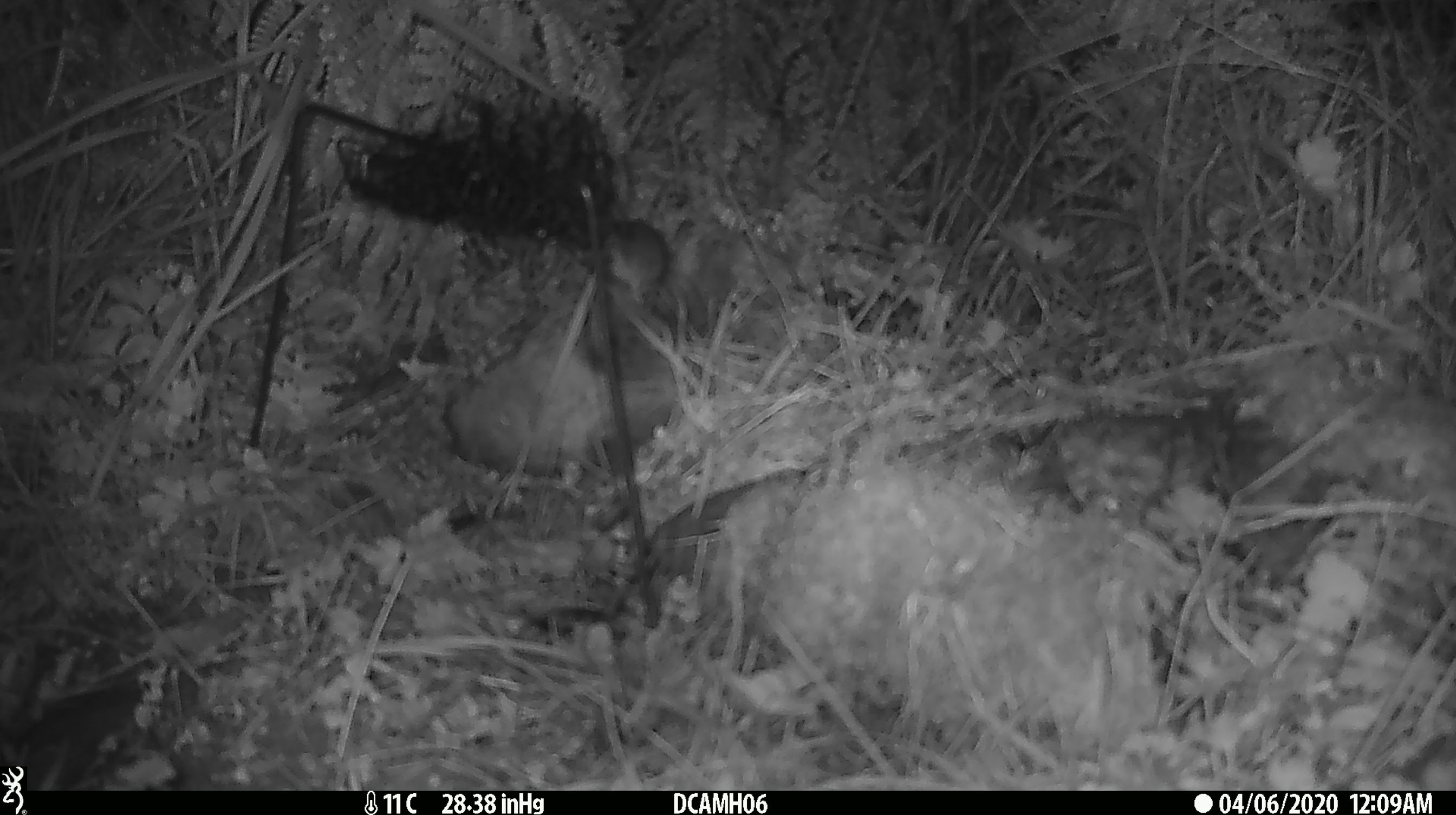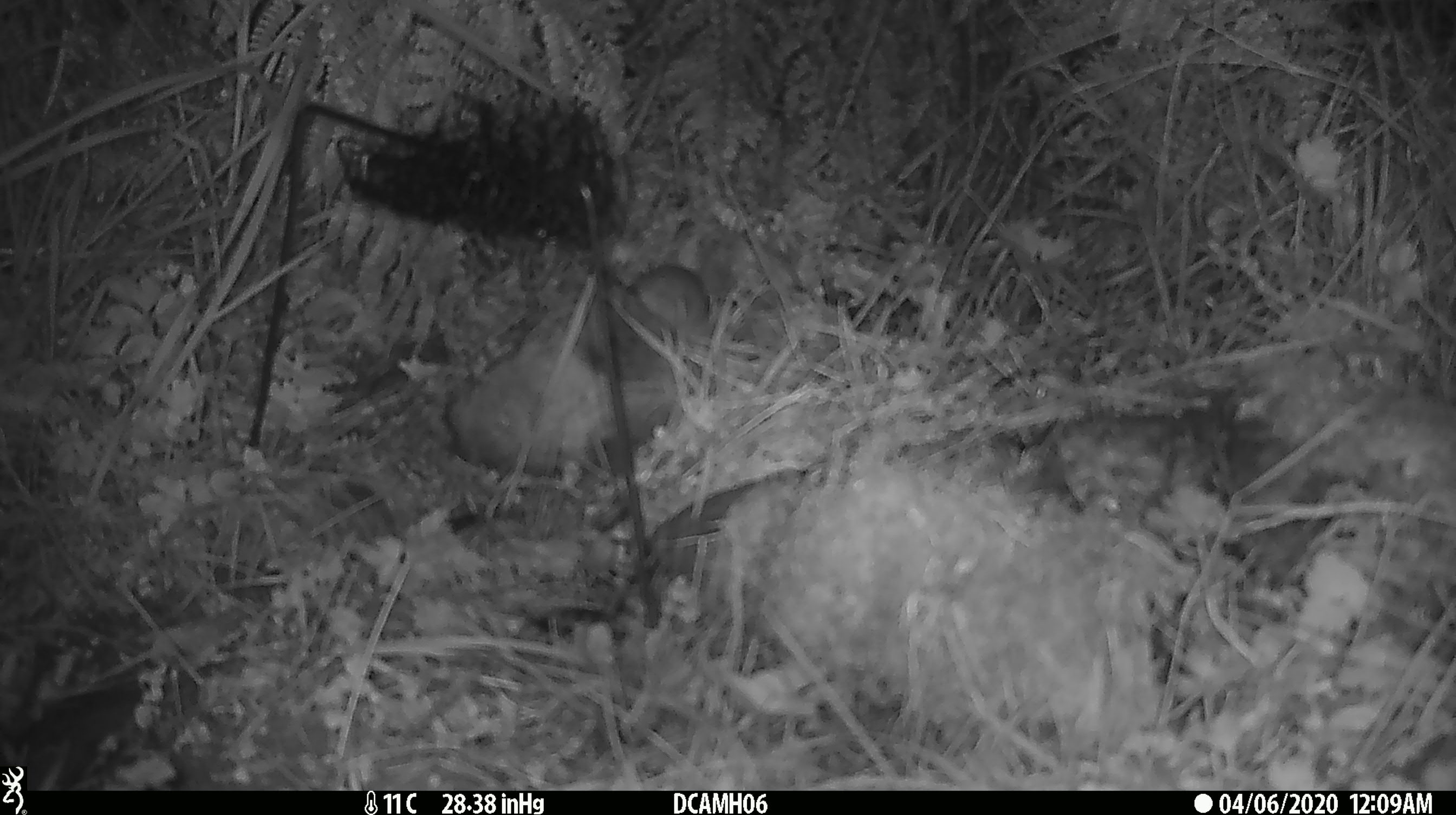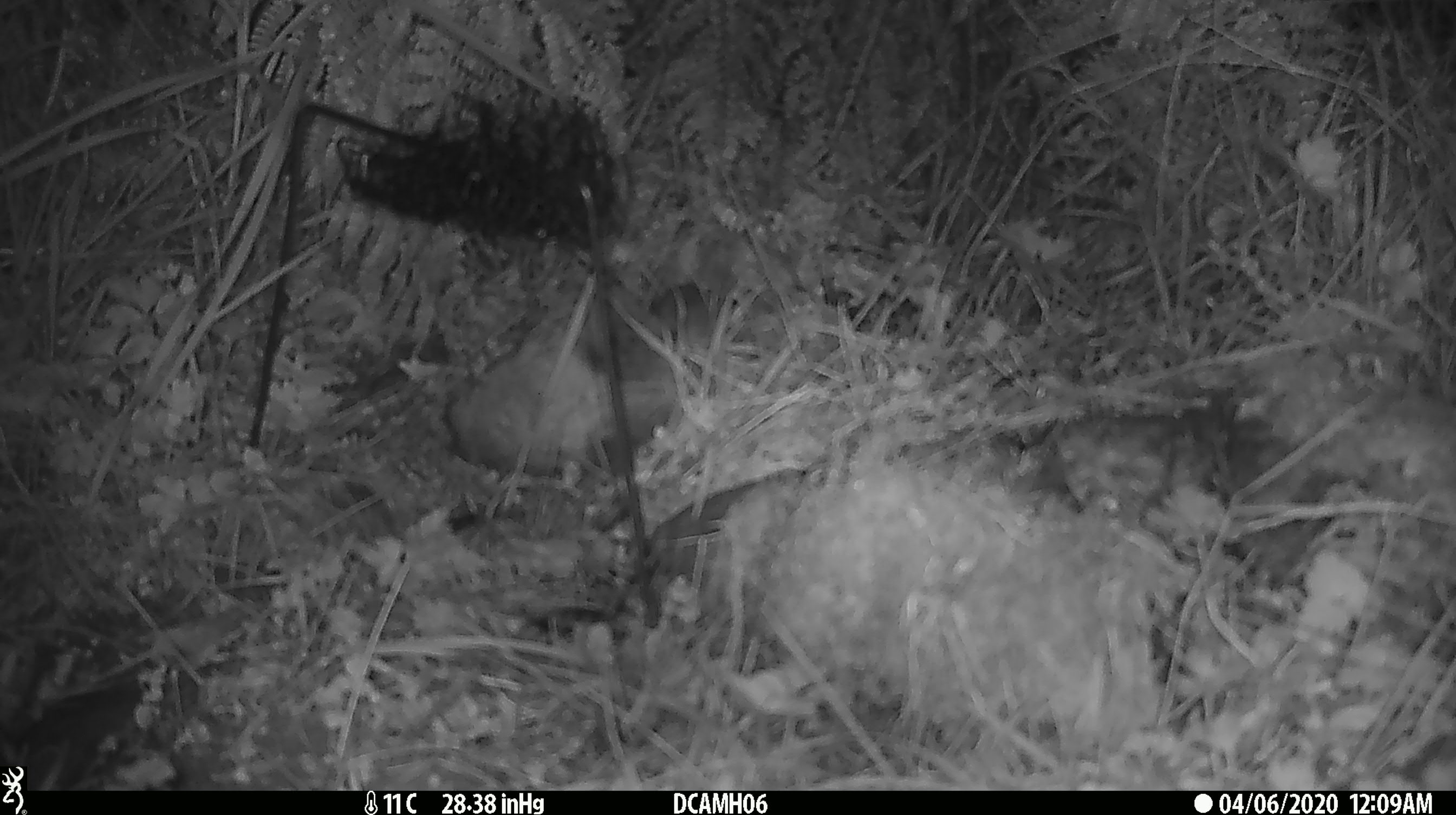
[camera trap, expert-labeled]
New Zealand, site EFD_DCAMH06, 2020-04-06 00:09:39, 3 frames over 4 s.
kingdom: Animalia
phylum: Chordata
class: Mammalia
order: Rodentia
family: Muridae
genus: Mus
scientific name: Mus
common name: mouse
Mouse (Mus).